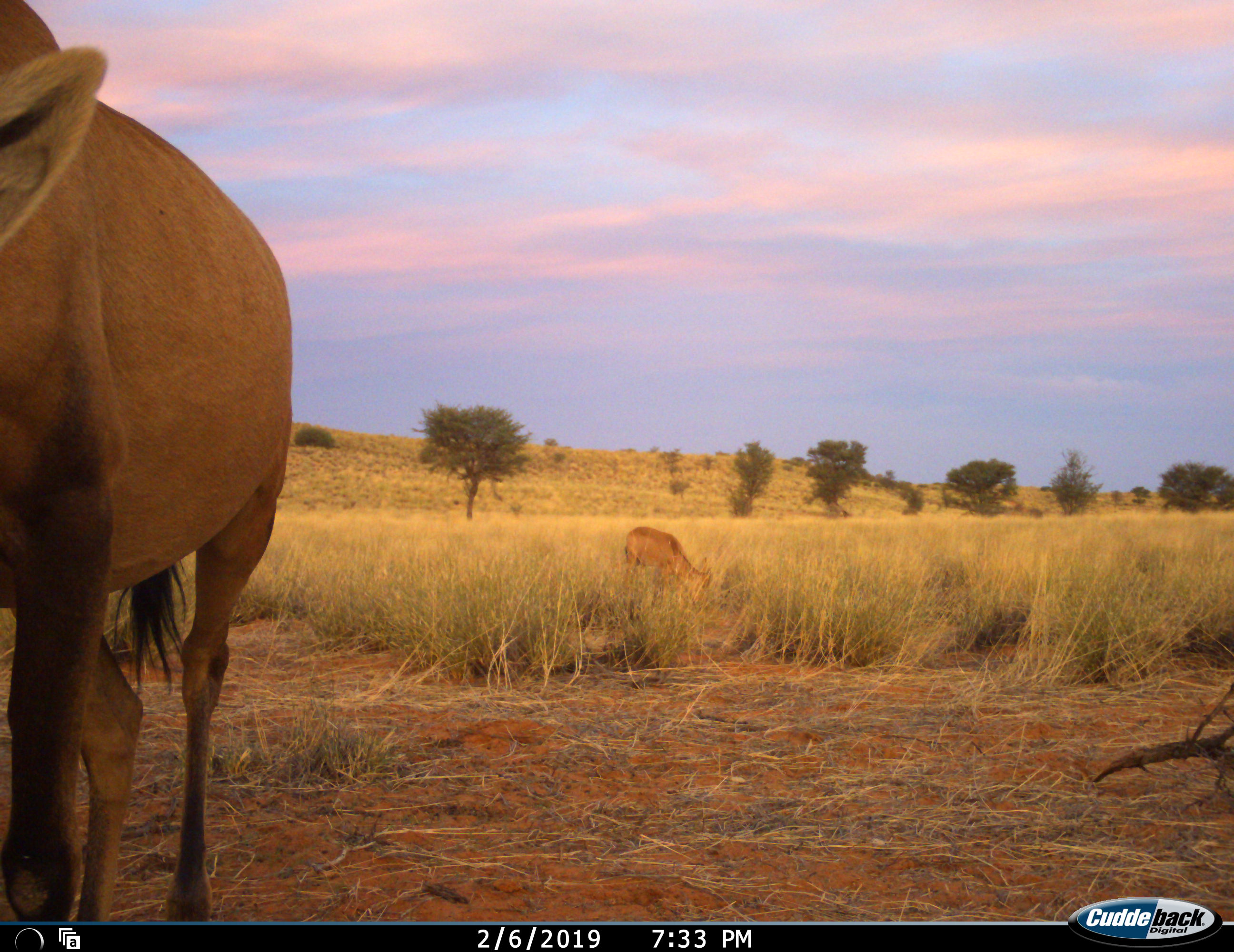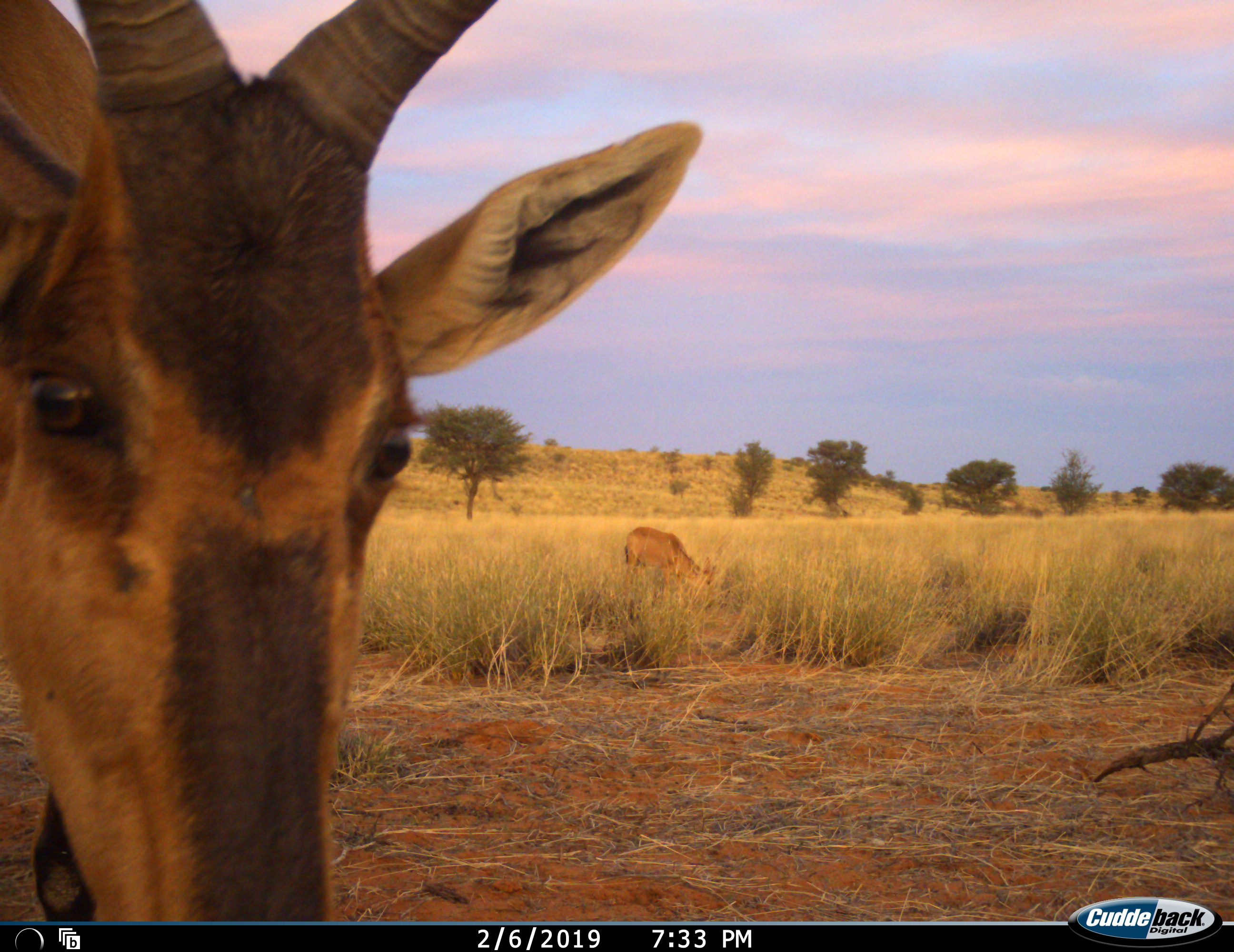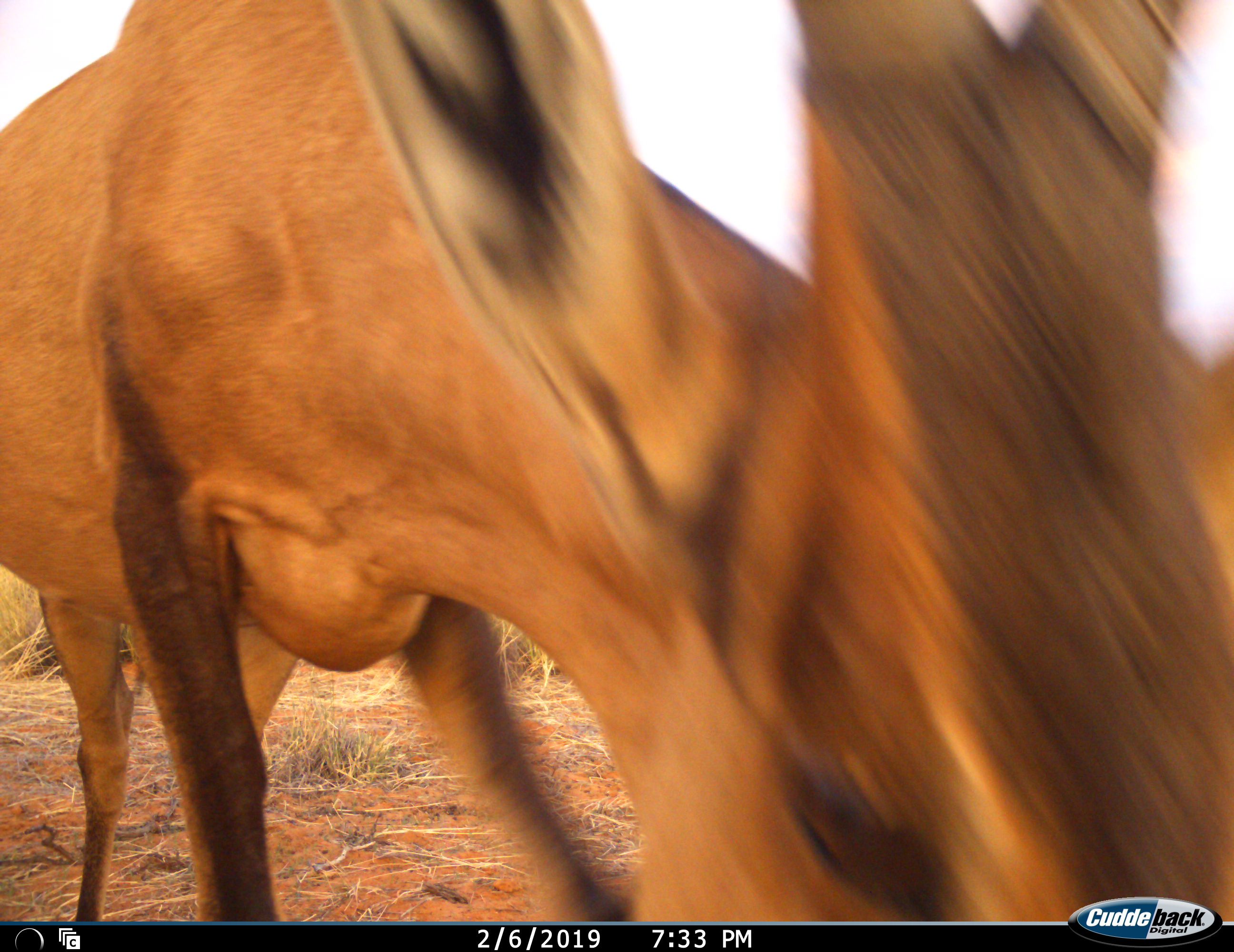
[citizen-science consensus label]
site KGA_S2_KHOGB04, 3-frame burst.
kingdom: Animalia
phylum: Chordata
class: Mammalia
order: Artiodactyla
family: Bovidae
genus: Alcelaphus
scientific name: Alcelaphus buselaphus caama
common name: red hartebeest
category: hartebeestred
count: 2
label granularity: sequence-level